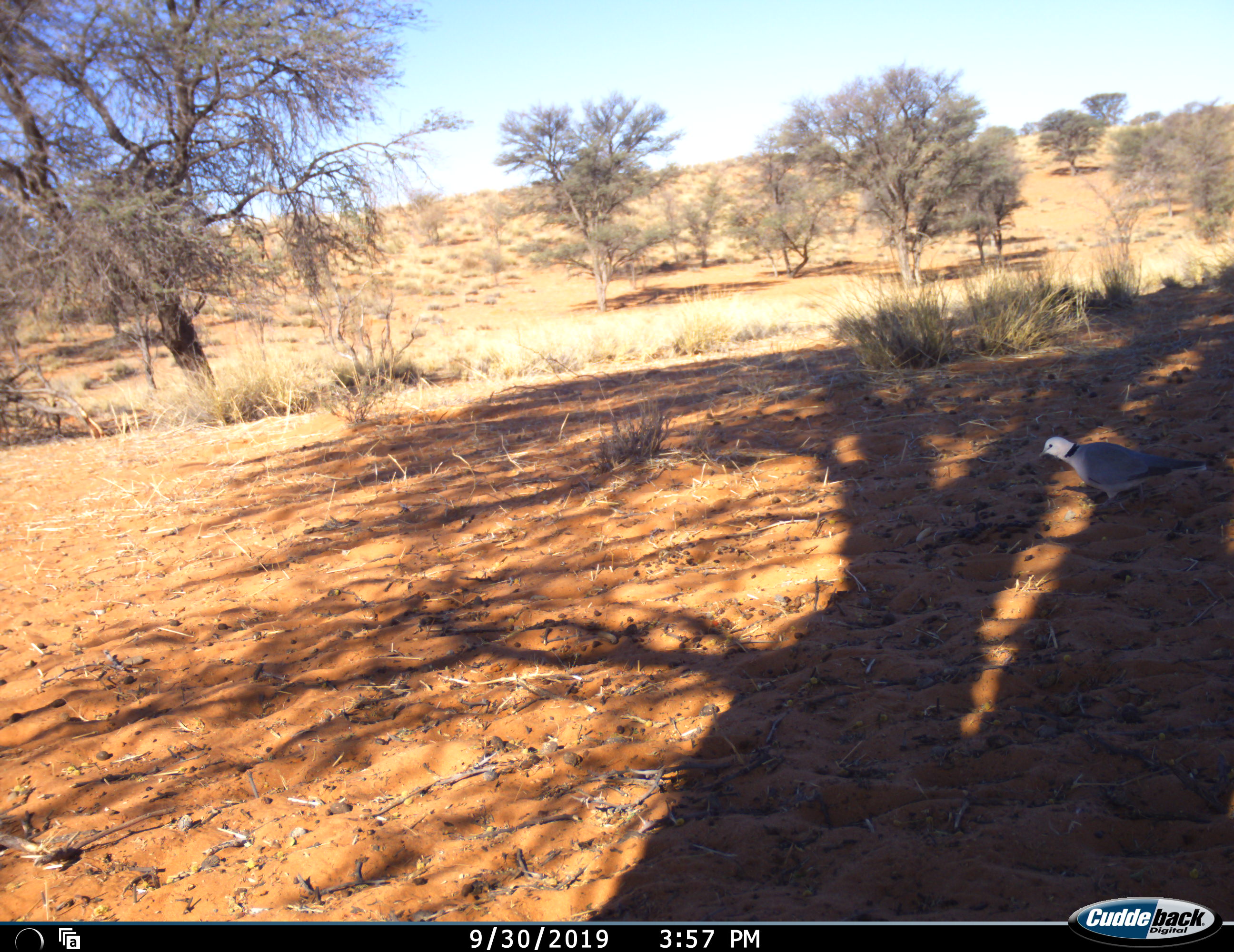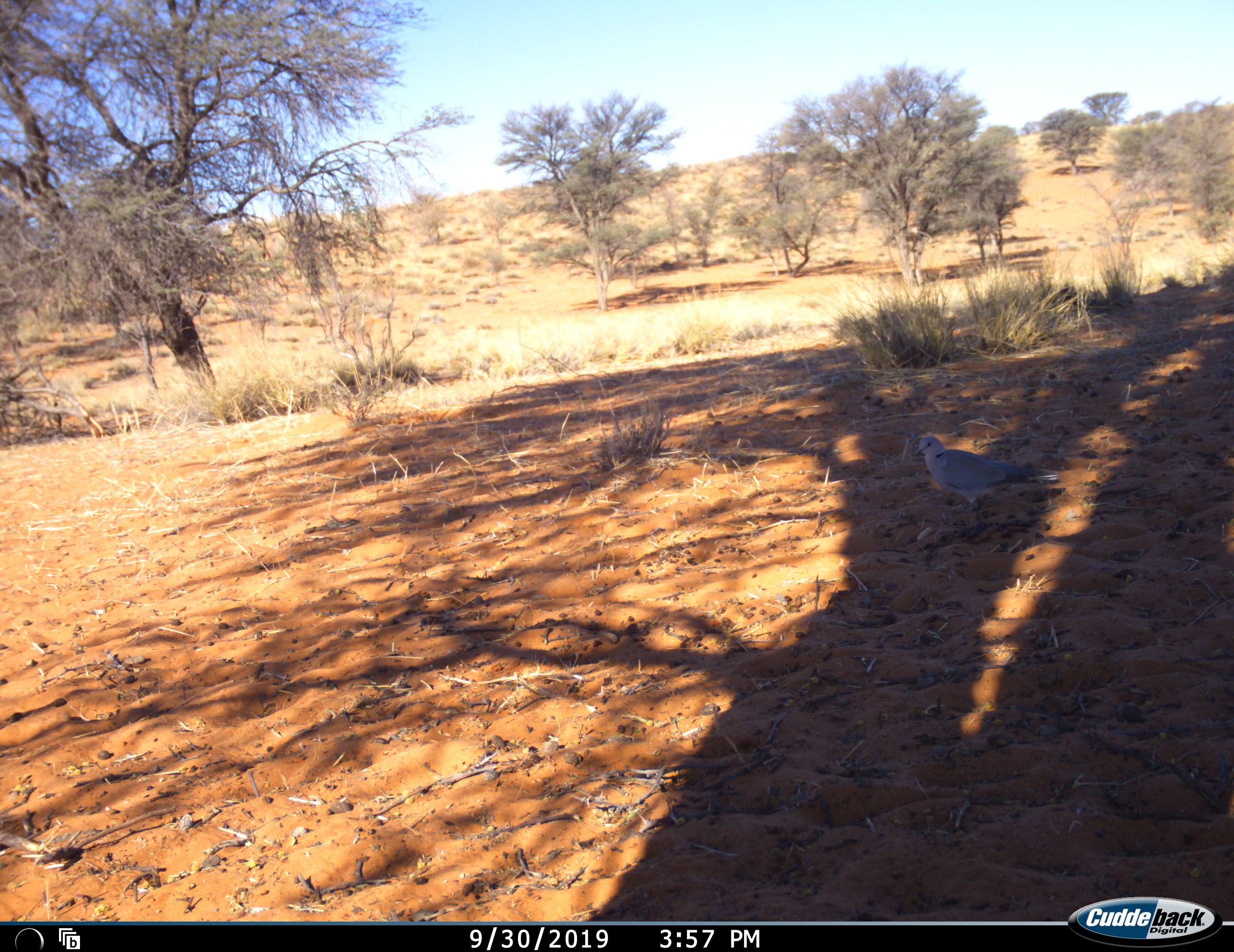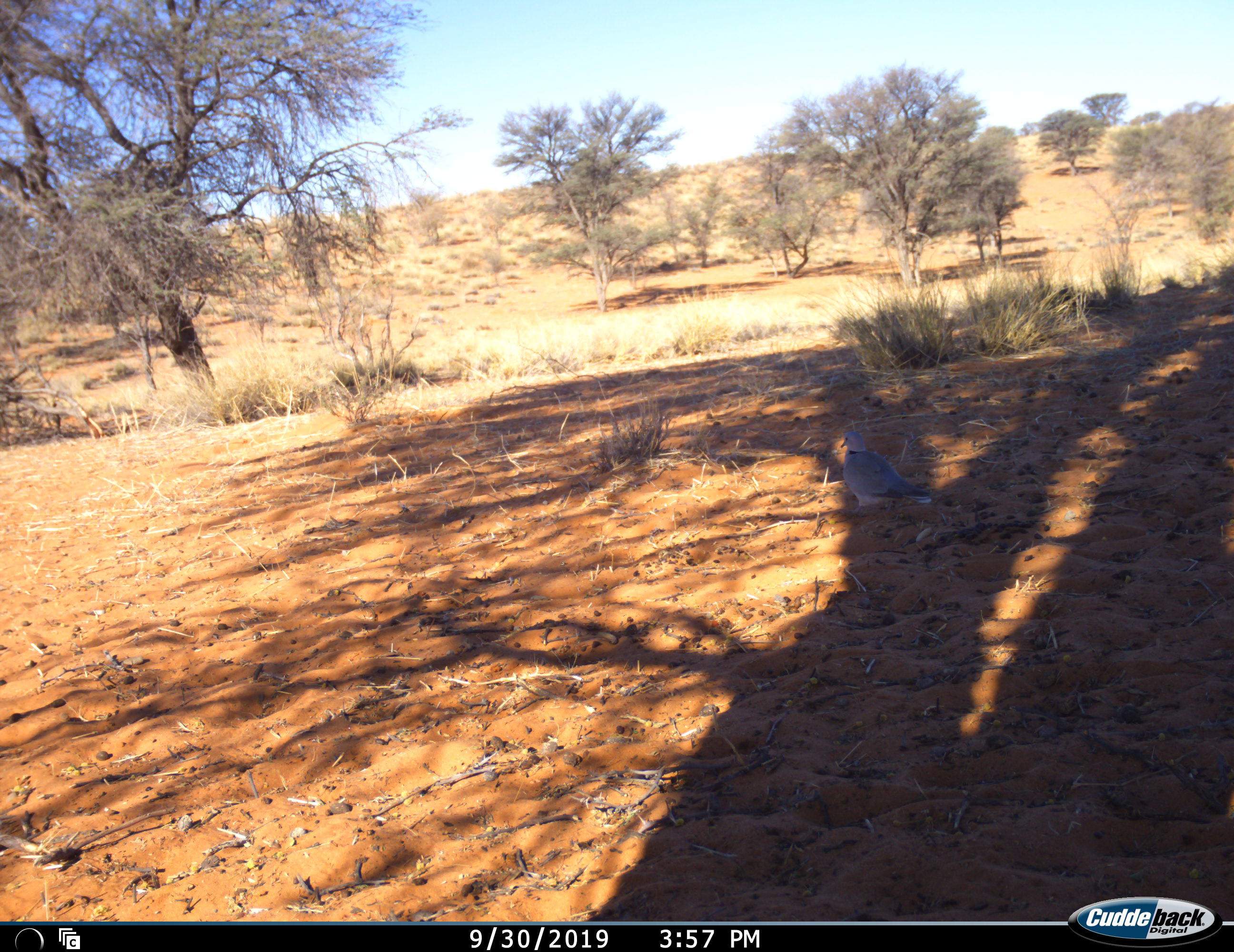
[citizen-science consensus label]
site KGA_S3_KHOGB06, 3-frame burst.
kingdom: Animalia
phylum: Chordata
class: Aves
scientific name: Aves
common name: bird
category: birdother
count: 1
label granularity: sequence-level